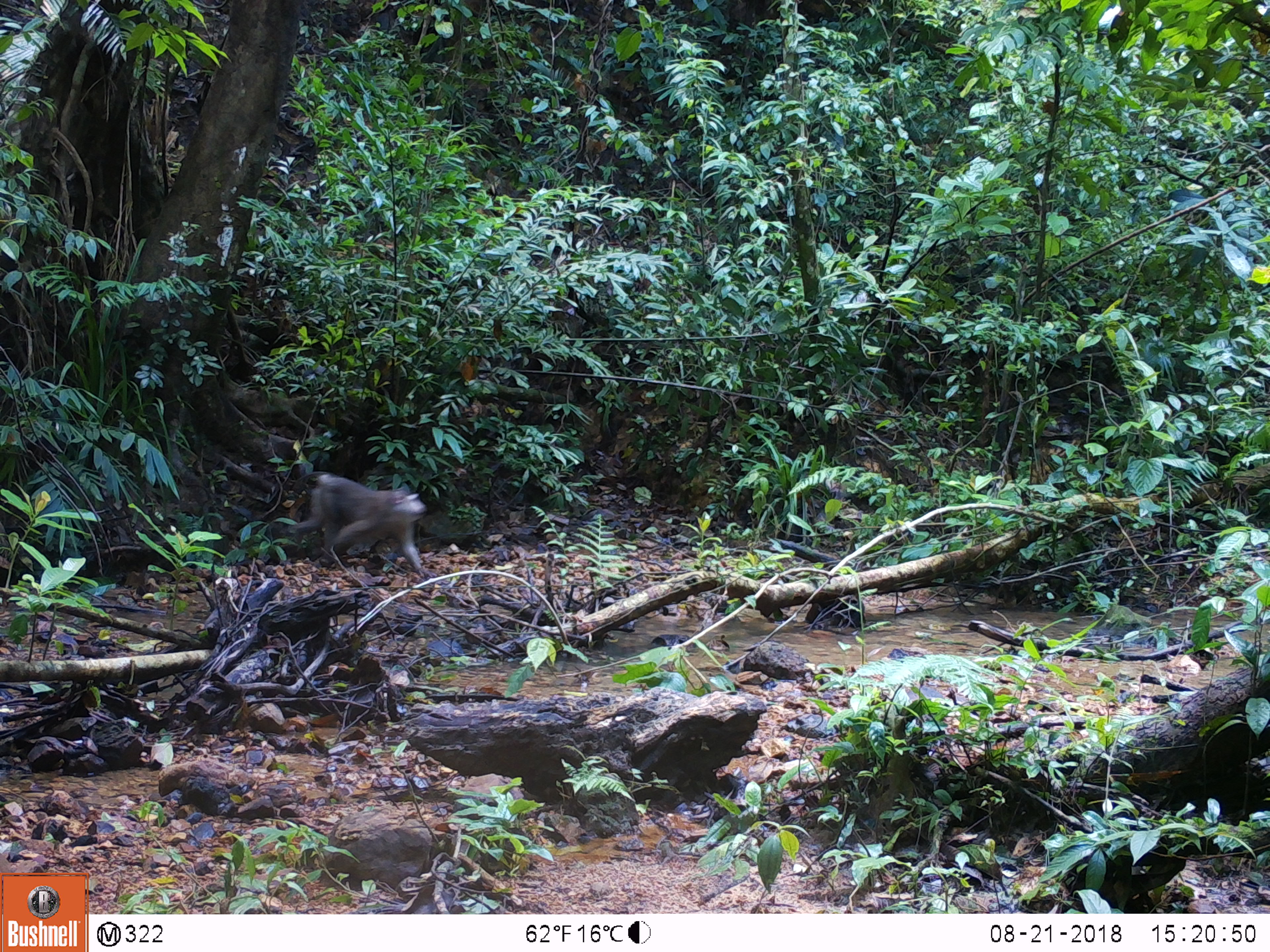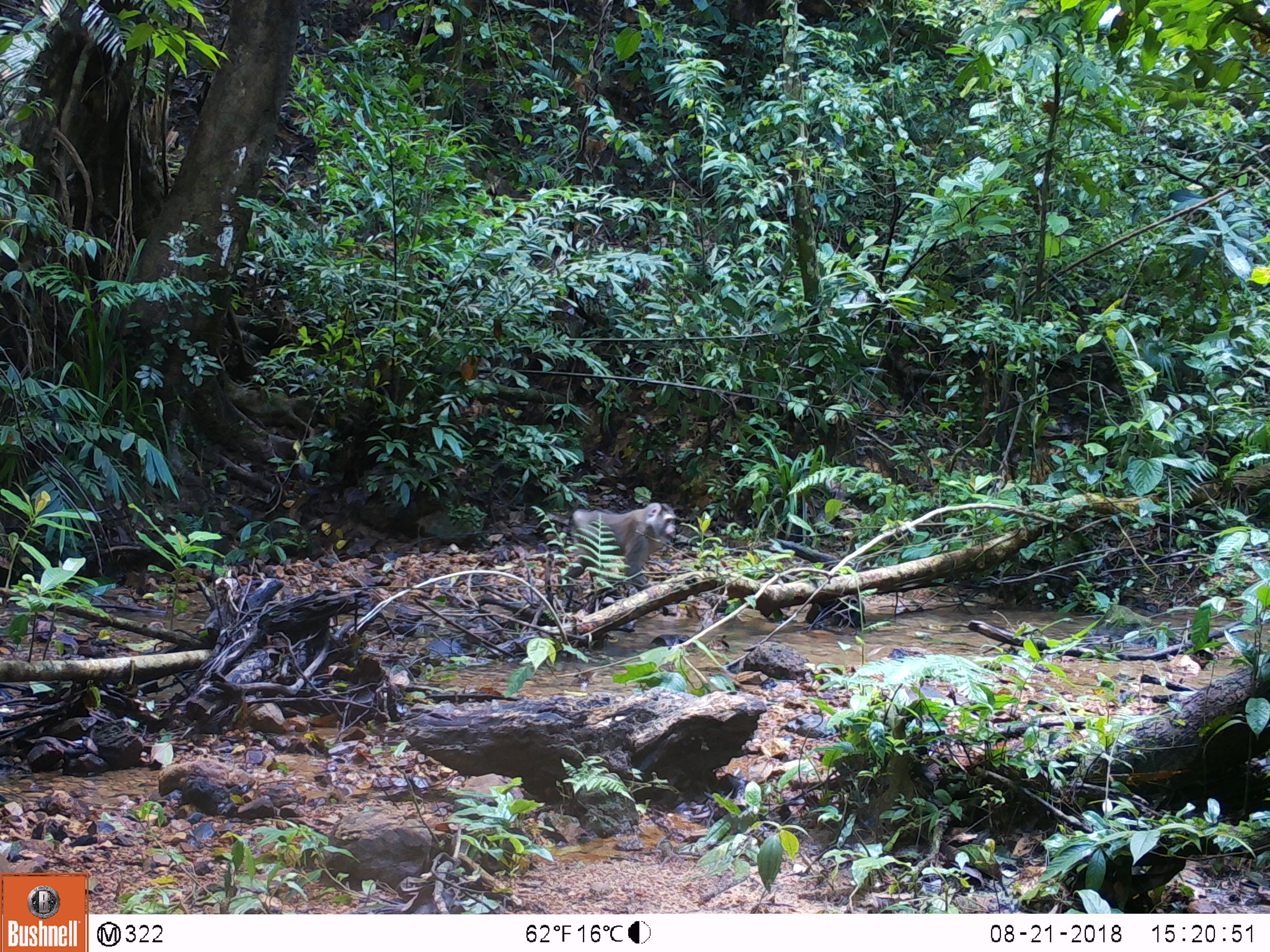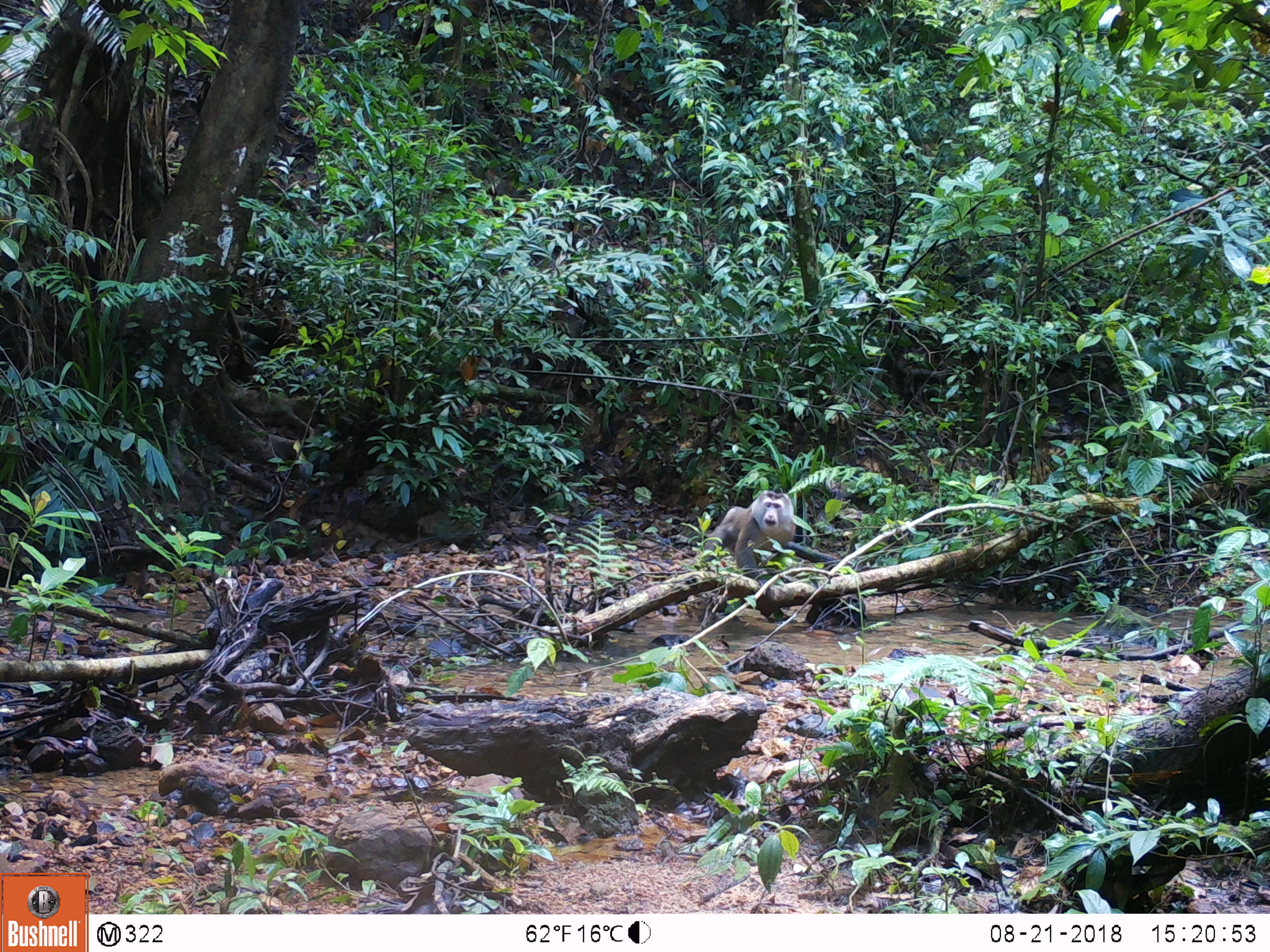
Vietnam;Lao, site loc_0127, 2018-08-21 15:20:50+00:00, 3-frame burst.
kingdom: Animalia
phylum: Chordata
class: Mammalia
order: Primates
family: Cercopithecidae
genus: Macaca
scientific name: Macaca nemestrina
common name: pig-tailed macaque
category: pig tailed macaque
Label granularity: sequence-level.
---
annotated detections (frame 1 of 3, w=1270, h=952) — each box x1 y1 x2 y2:
pig tailed macaque: 289 470 437 579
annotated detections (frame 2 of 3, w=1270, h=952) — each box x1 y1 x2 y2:
pig tailed macaque: 563 502 677 616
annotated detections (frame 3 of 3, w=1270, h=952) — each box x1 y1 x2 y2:
pig tailed macaque: 697 489 796 600